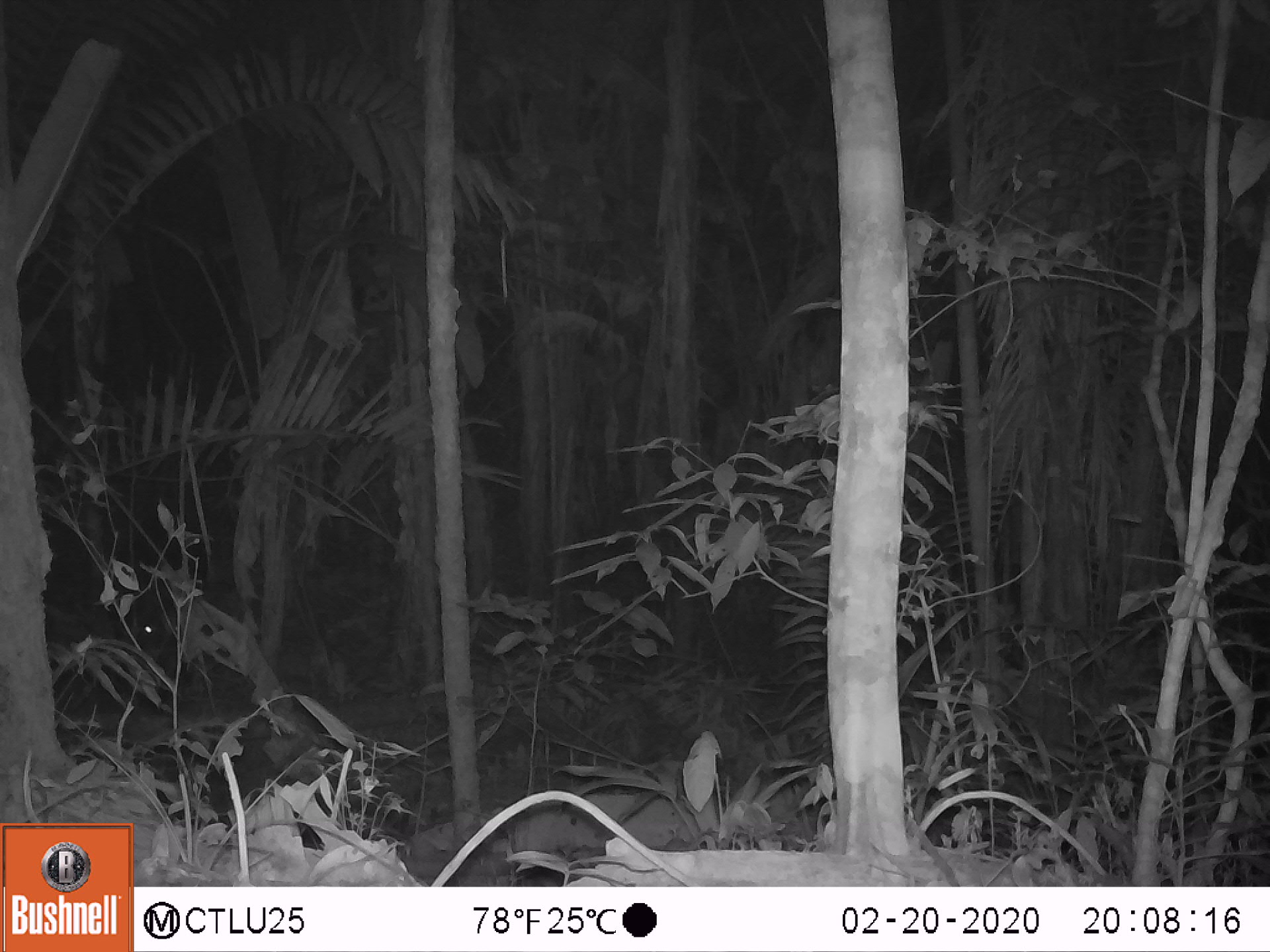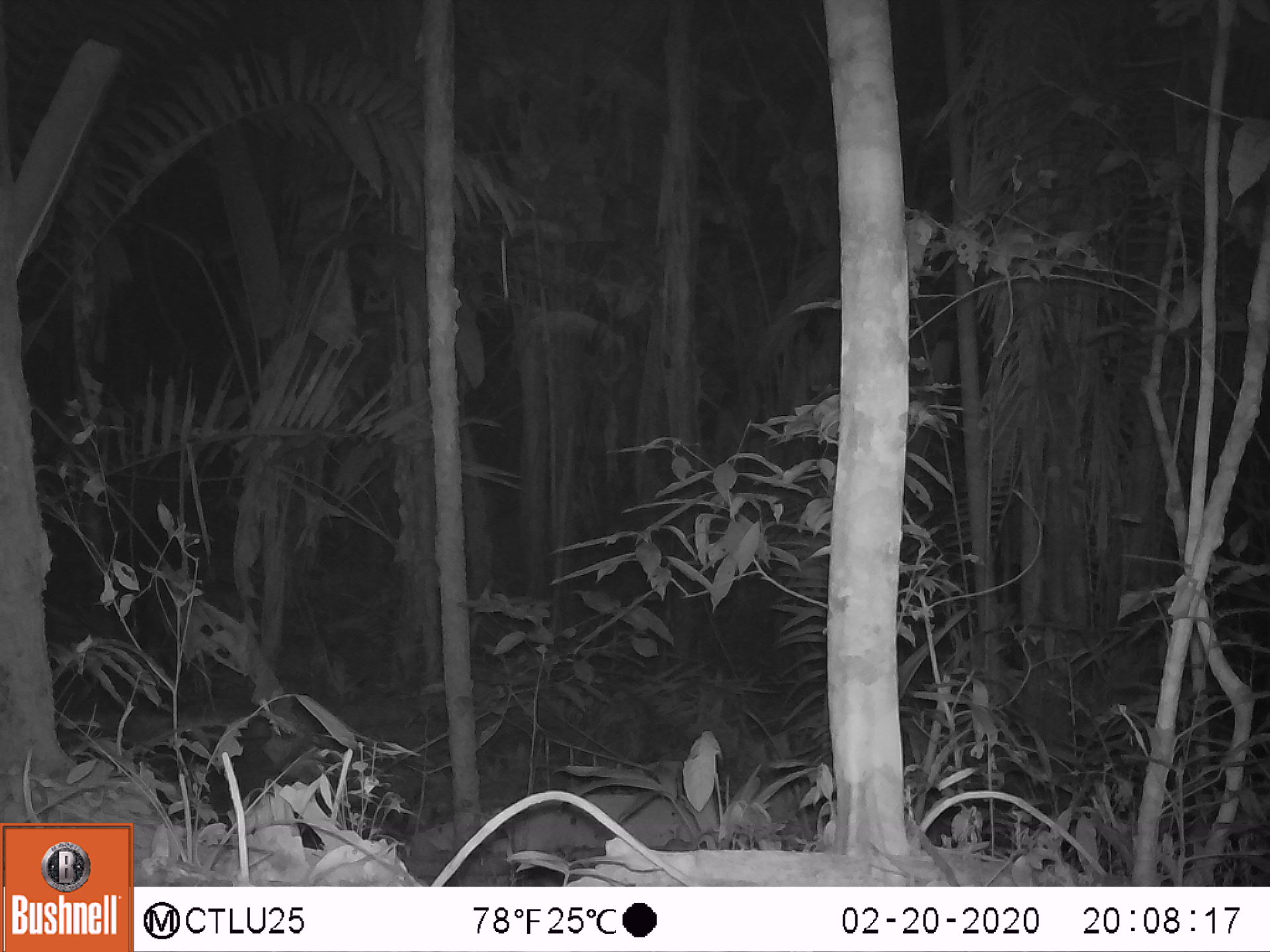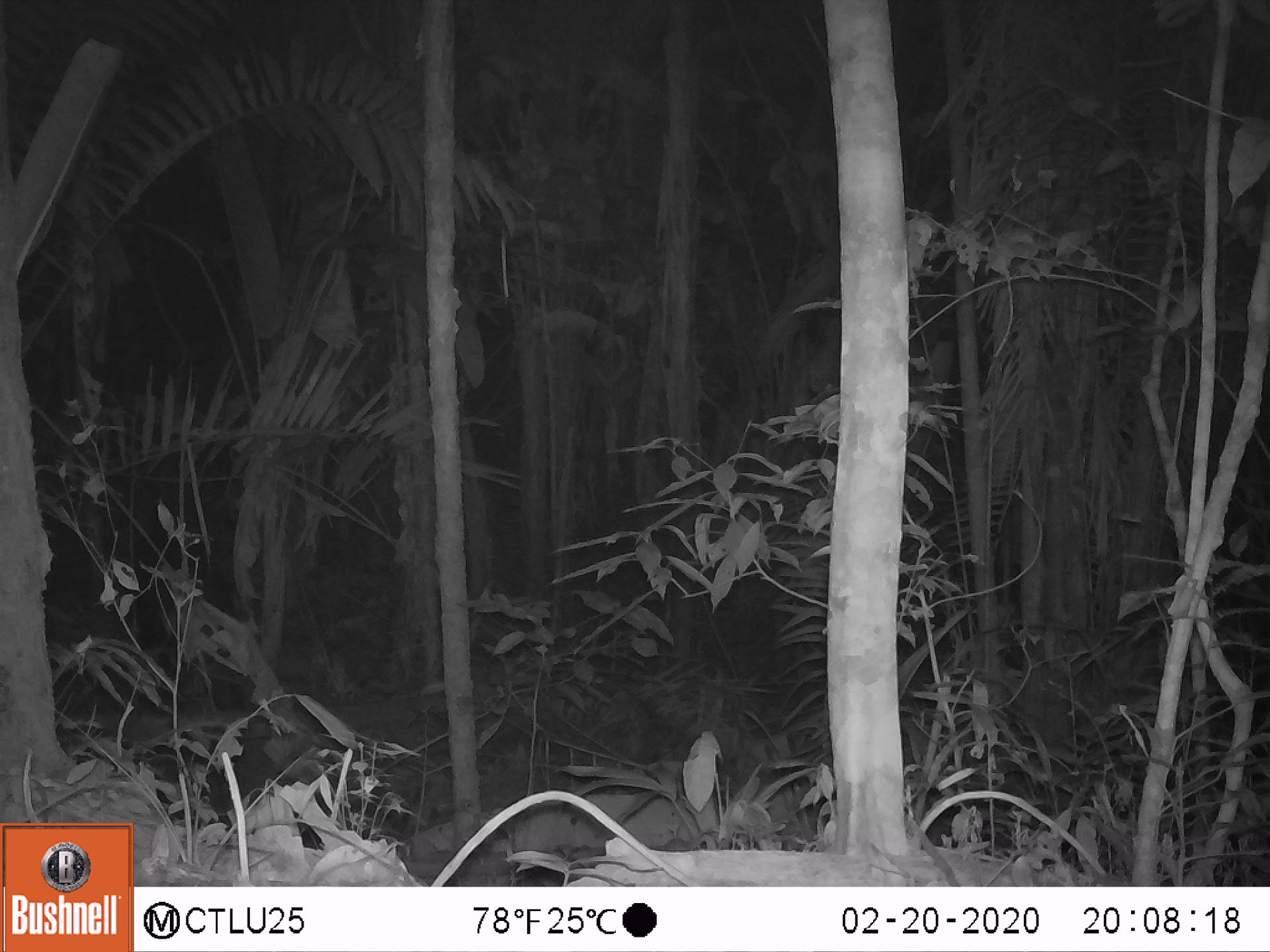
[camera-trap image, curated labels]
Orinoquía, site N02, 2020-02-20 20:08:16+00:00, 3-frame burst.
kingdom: Animalia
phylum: Chordata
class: Mammalia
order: Perissodactyla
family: Tapiridae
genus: Tapirus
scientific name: Tapirus terrestris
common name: lowland tapir